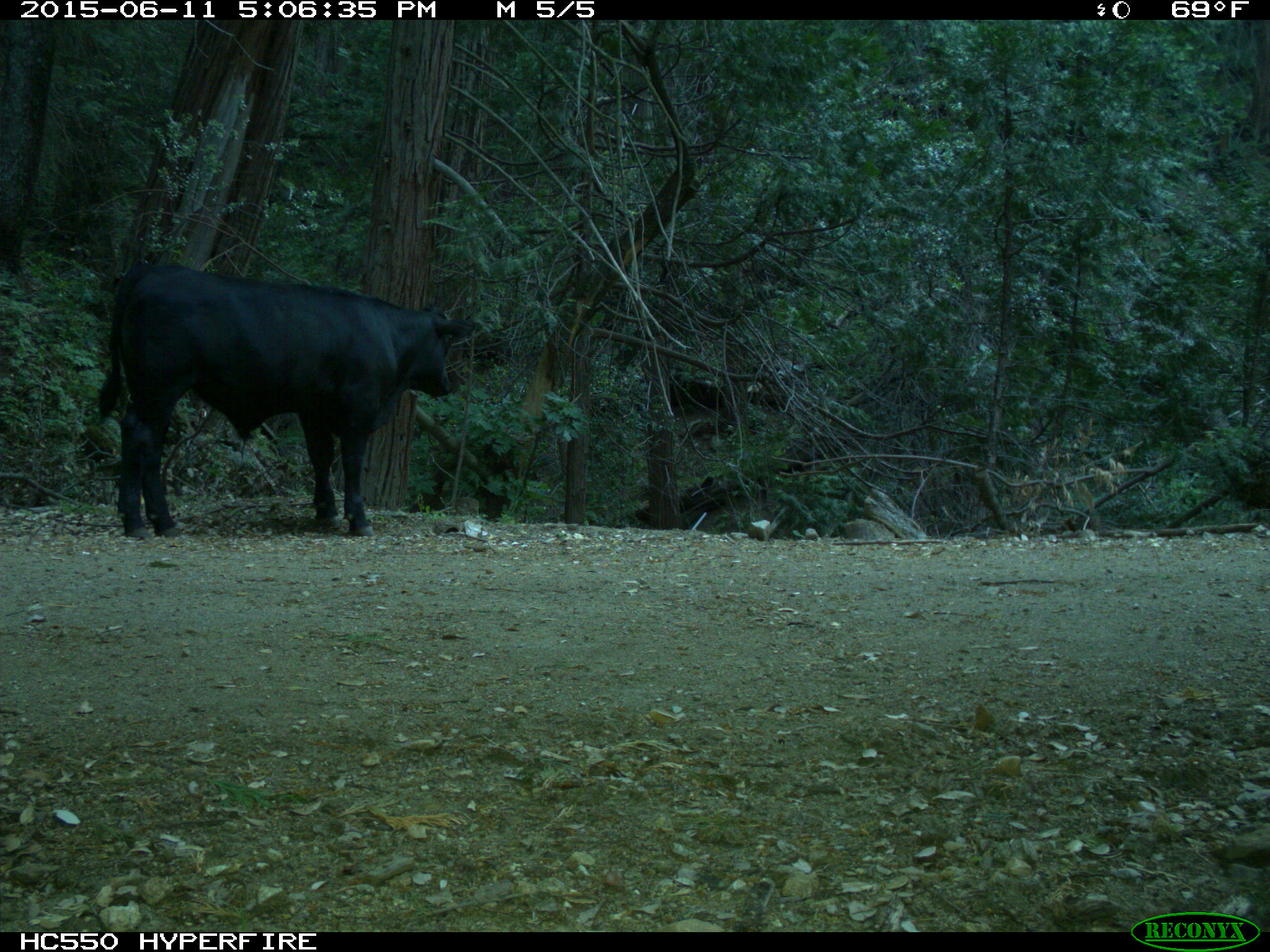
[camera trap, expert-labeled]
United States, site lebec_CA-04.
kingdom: Animalia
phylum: Chordata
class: Mammalia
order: Artiodactyla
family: Bovidae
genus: Bos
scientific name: Bos taurus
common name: domestic cow